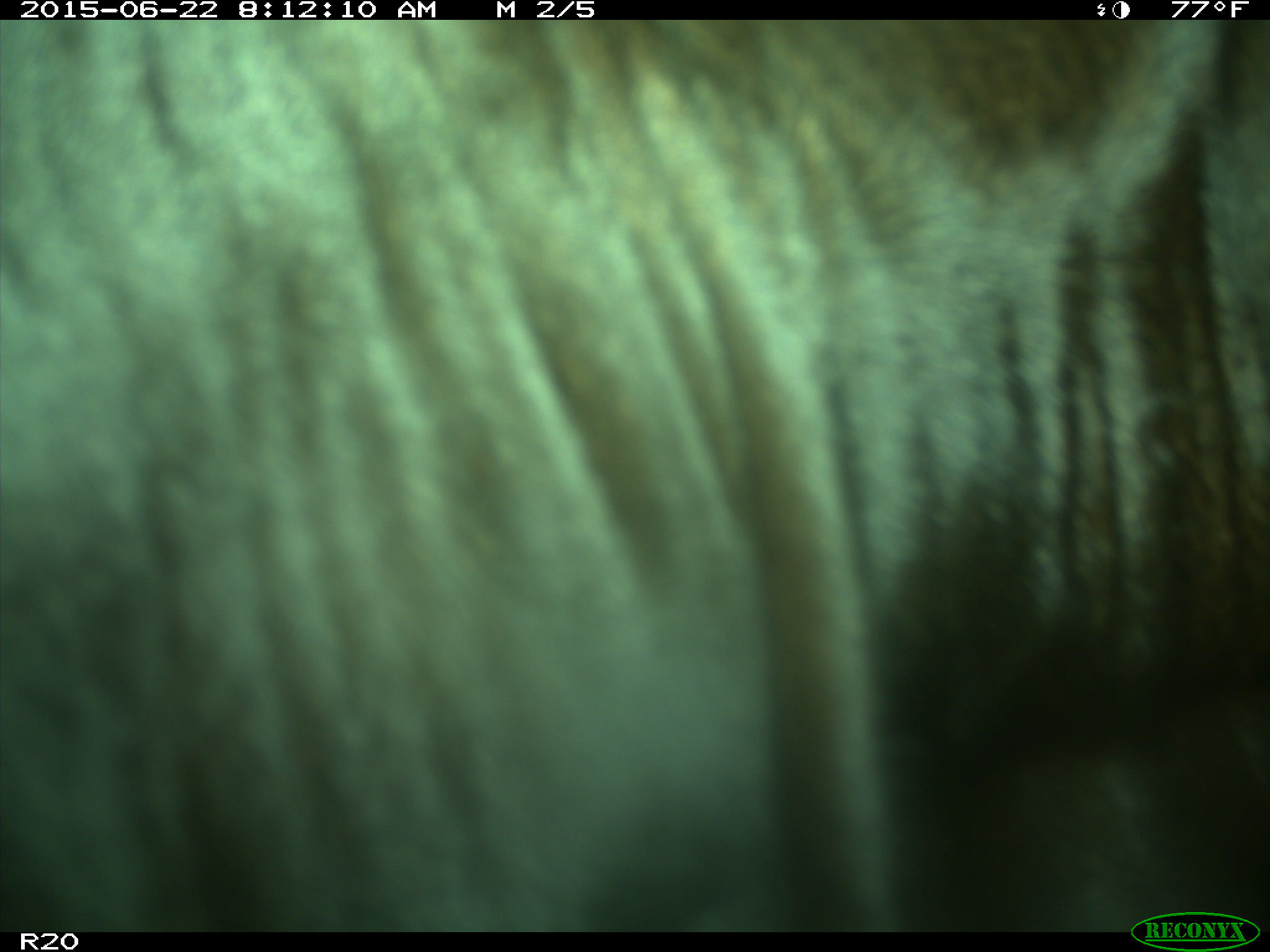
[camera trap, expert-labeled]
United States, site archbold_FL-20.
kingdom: Animalia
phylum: Chordata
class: Mammalia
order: Artiodactyla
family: Bovidae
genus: Bos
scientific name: Bos taurus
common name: domestic cow